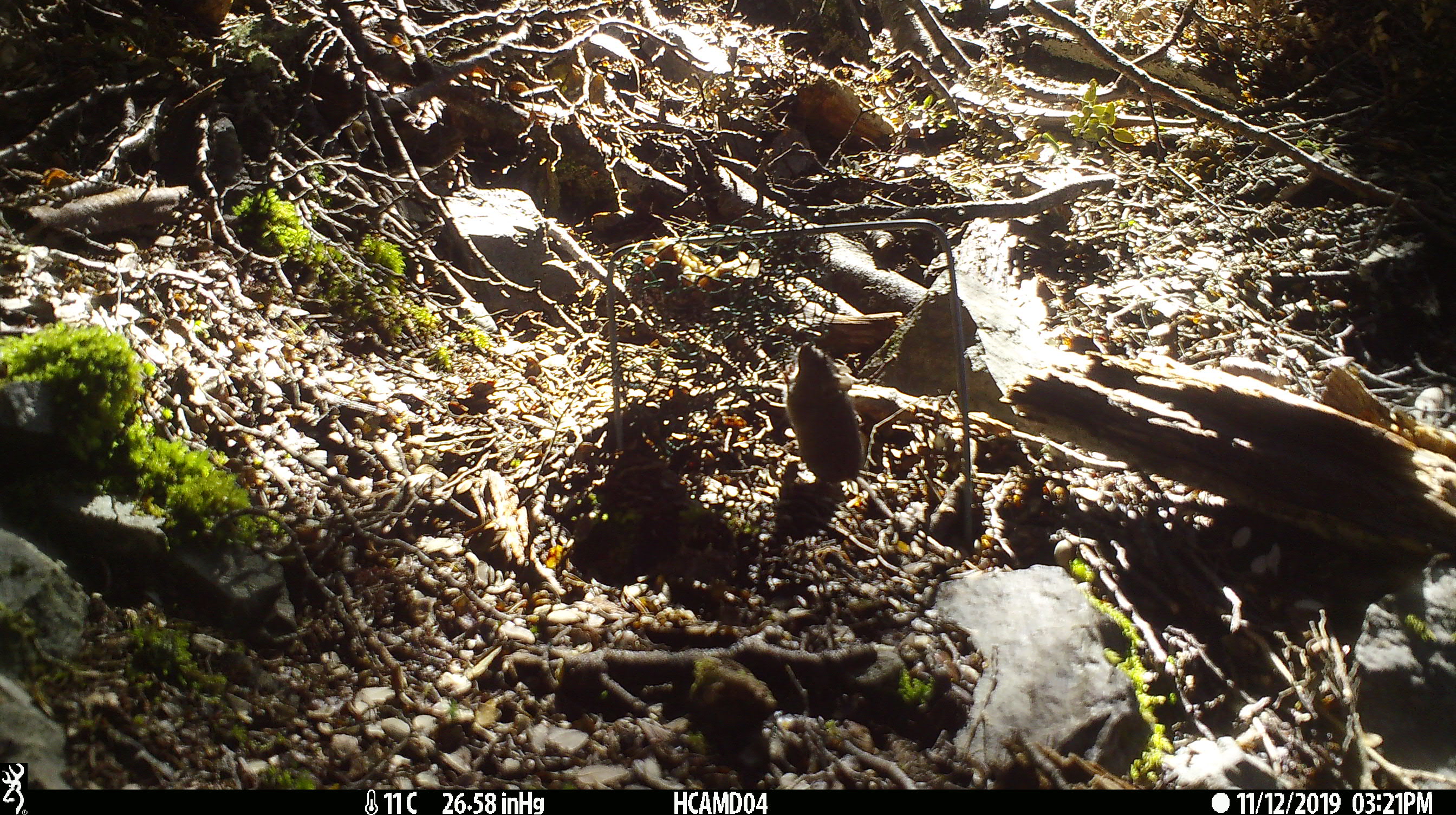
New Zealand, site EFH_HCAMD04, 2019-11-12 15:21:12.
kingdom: Animalia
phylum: Chordata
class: Mammalia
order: Rodentia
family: Muridae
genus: Mus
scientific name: Mus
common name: mouse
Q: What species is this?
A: Mouse (Mus).